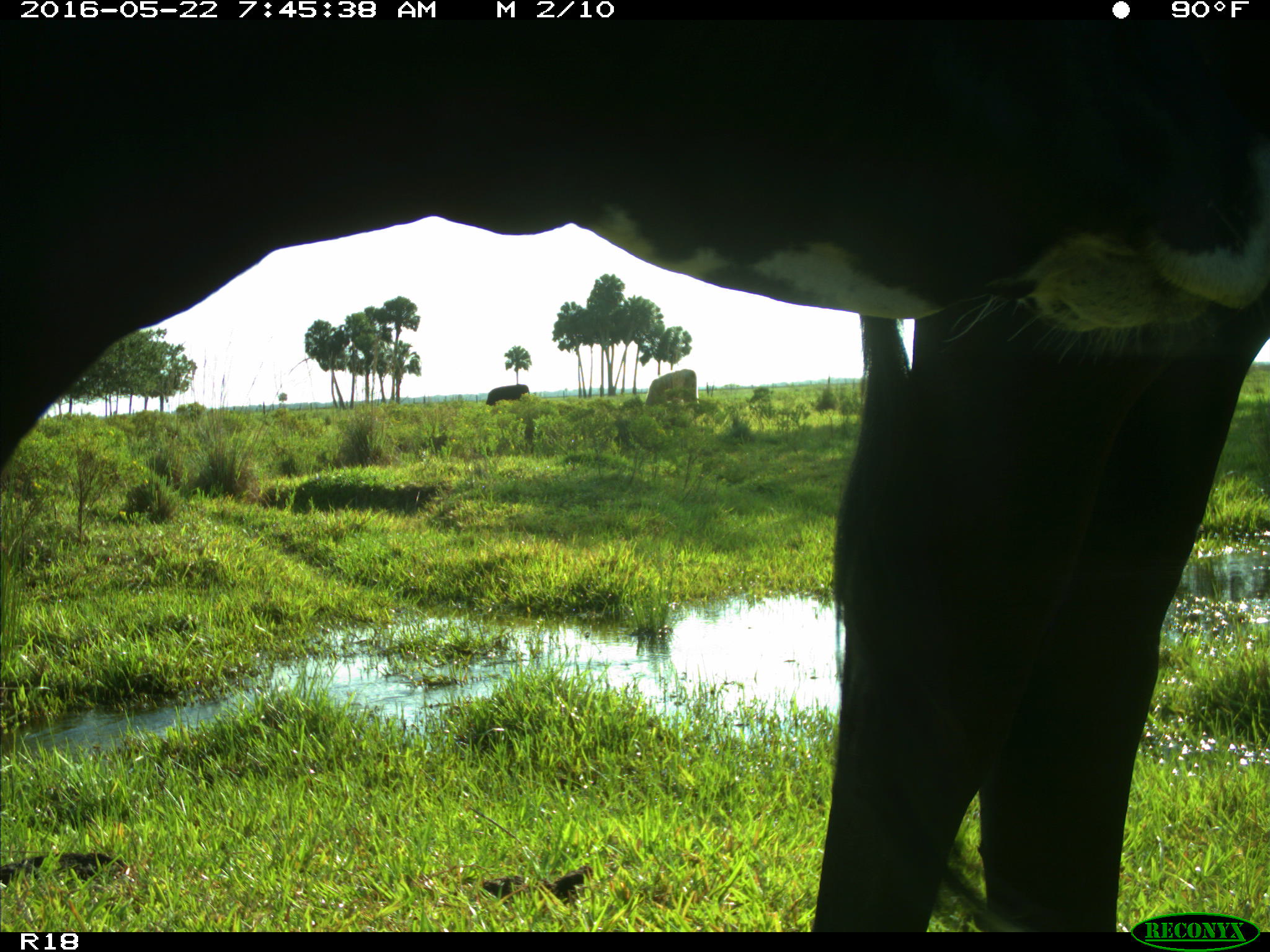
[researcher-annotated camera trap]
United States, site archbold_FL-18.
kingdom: Animalia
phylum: Chordata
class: Mammalia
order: Artiodactyla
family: Bovidae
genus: Bos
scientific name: Bos taurus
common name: domestic cow